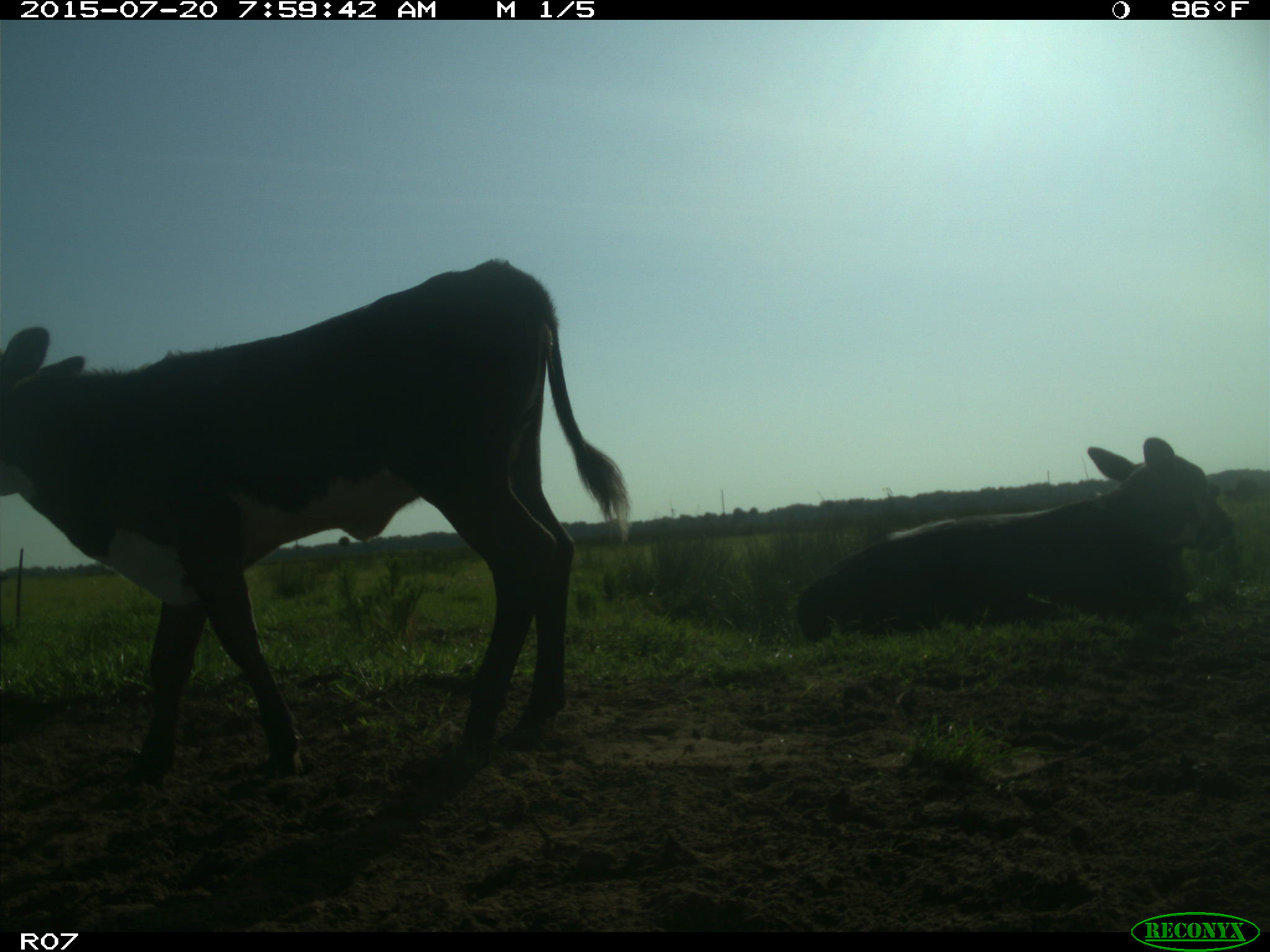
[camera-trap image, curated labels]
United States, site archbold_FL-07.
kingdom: Animalia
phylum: Chordata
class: Mammalia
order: Artiodactyla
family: Bovidae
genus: Bos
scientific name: Bos taurus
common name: domestic cow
Bos taurus (domestic cow).